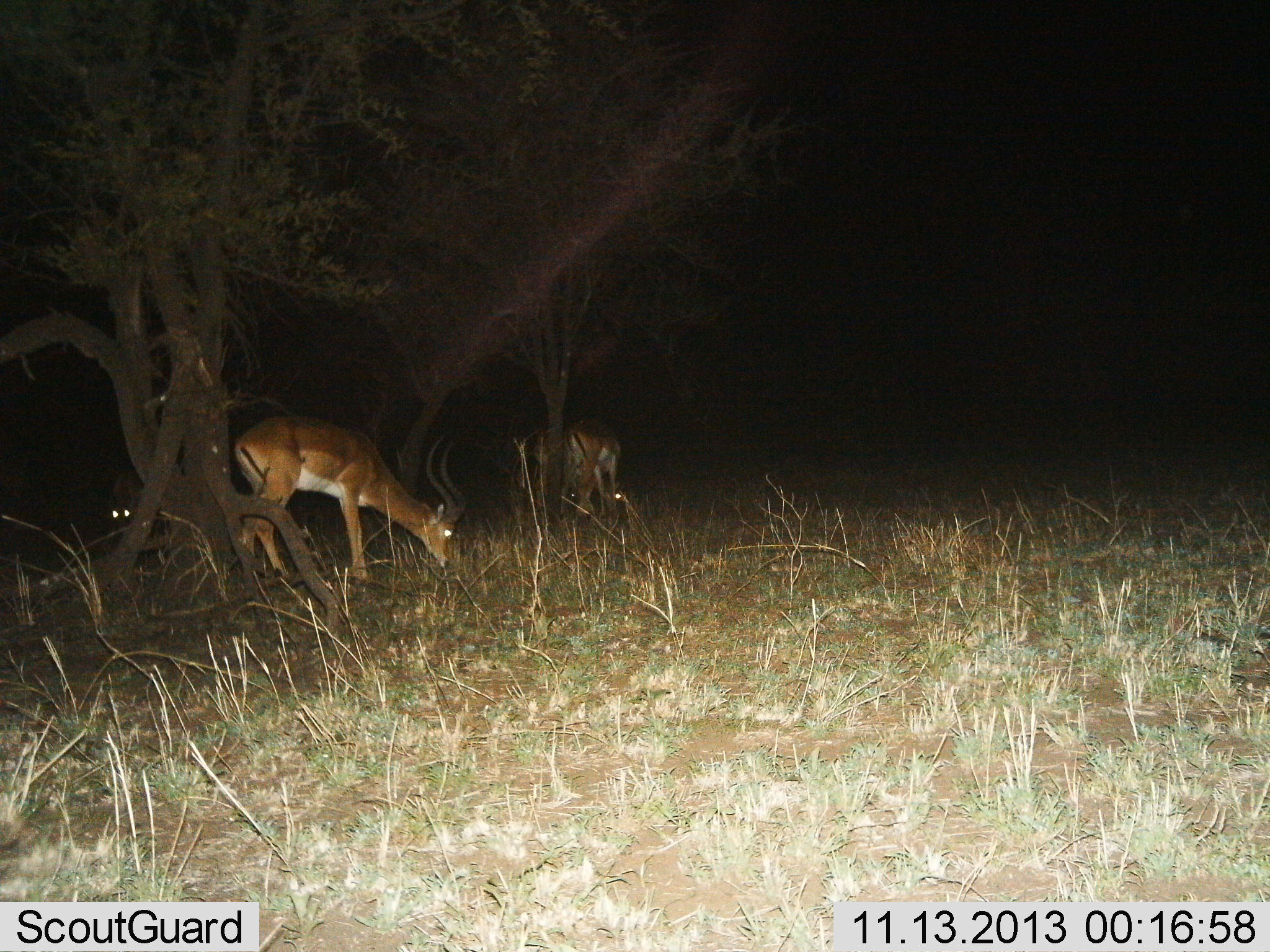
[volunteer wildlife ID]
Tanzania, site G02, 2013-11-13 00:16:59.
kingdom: Animalia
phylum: Chordata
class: Mammalia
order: Artiodactyla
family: Bovidae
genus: Aepyceros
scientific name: Aepyceros melampus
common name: impala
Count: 3.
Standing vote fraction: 40%.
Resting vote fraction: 0%.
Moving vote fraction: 0%.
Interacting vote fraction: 0%.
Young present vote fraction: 0%.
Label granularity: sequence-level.